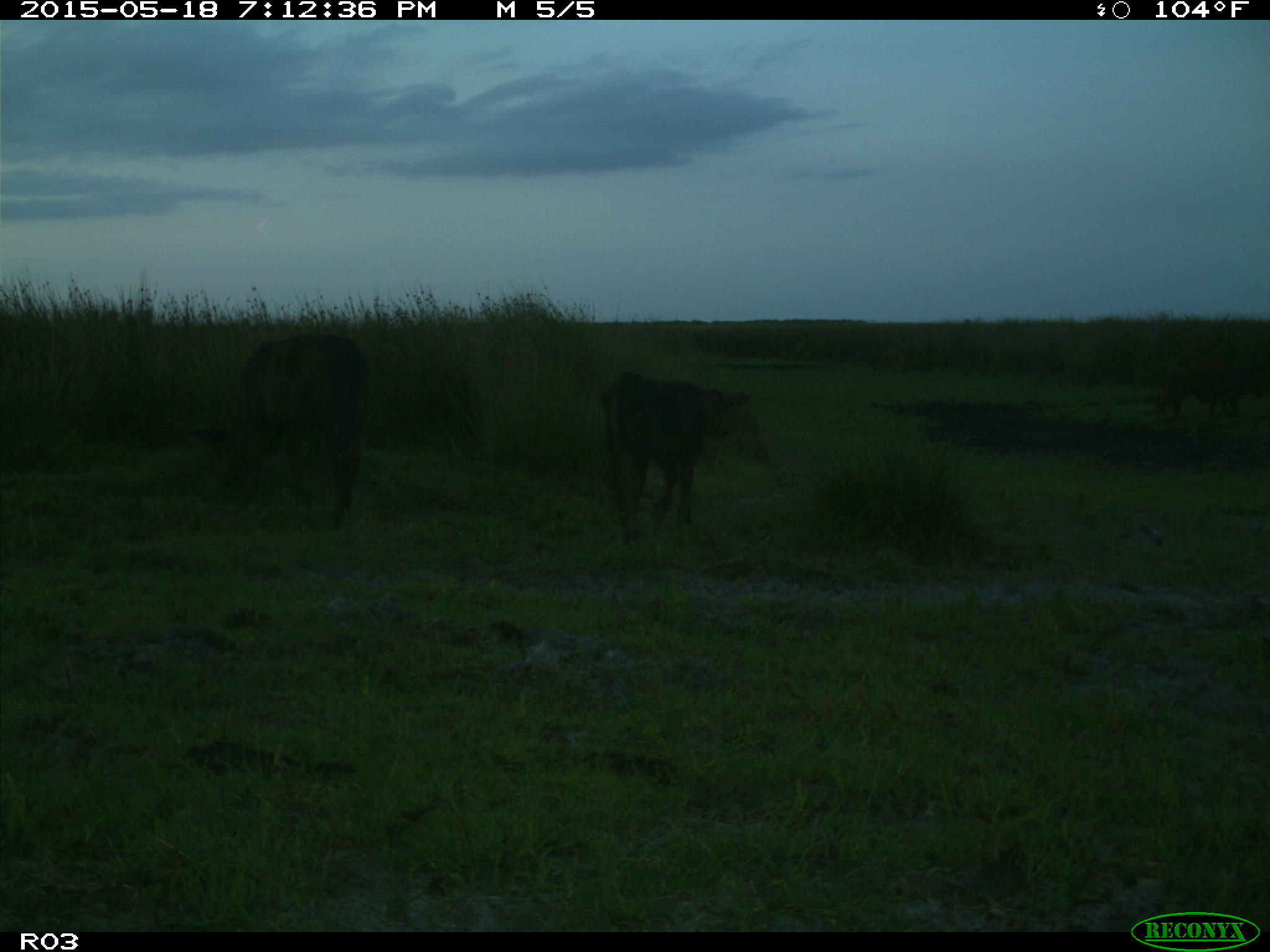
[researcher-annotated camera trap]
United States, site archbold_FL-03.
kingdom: Animalia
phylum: Chordata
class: Mammalia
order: Artiodactyla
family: Bovidae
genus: Bos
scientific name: Bos taurus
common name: domestic cow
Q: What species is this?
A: Bos taurus (domestic cow).